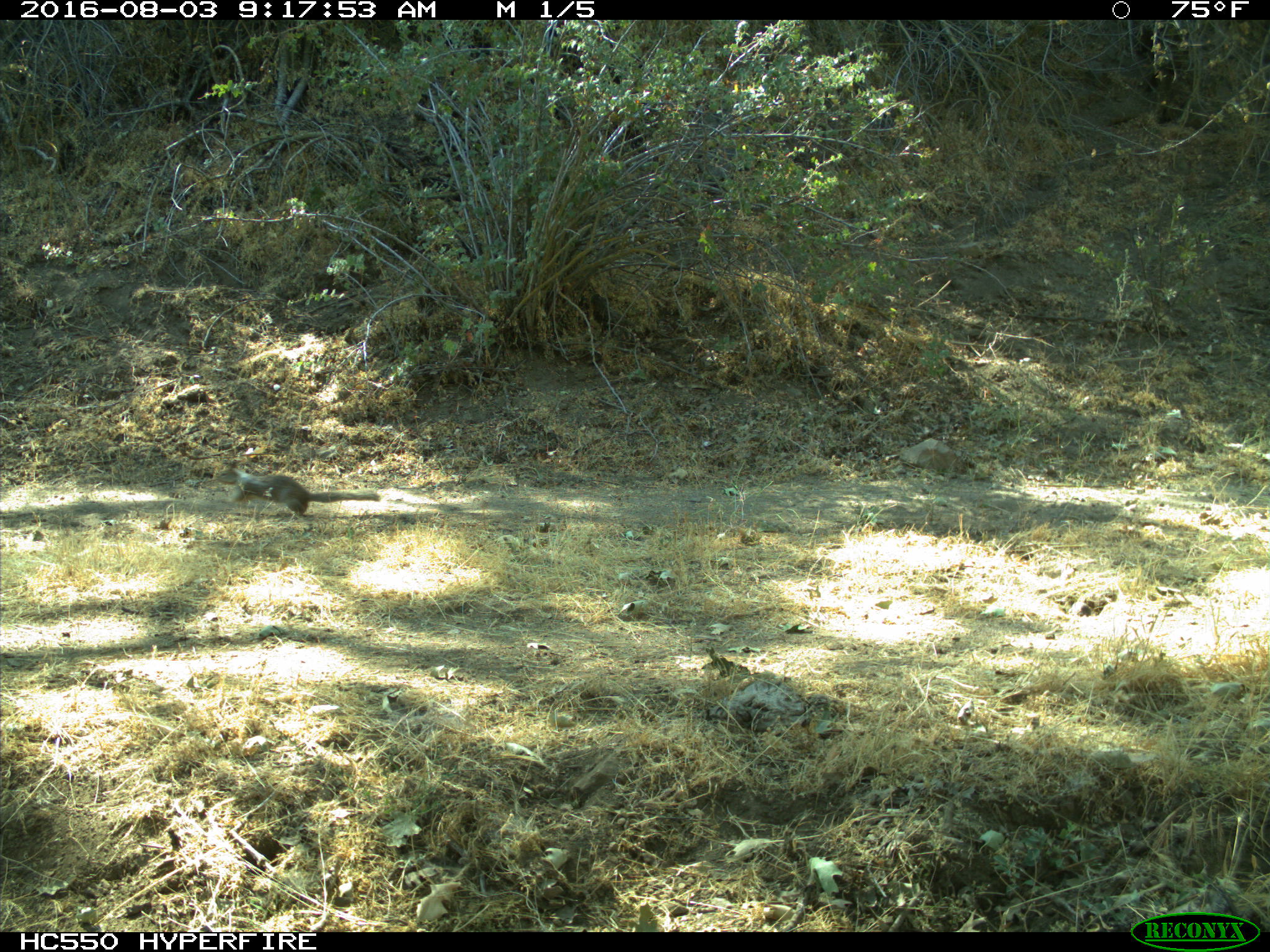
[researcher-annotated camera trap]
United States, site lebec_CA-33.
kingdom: Animalia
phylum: Chordata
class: Mammalia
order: Rodentia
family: Sciuridae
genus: Otospermophilus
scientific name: Otospermophilus beecheyi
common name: california ground squirrel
Otospermophilus beecheyi (california ground squirrel).